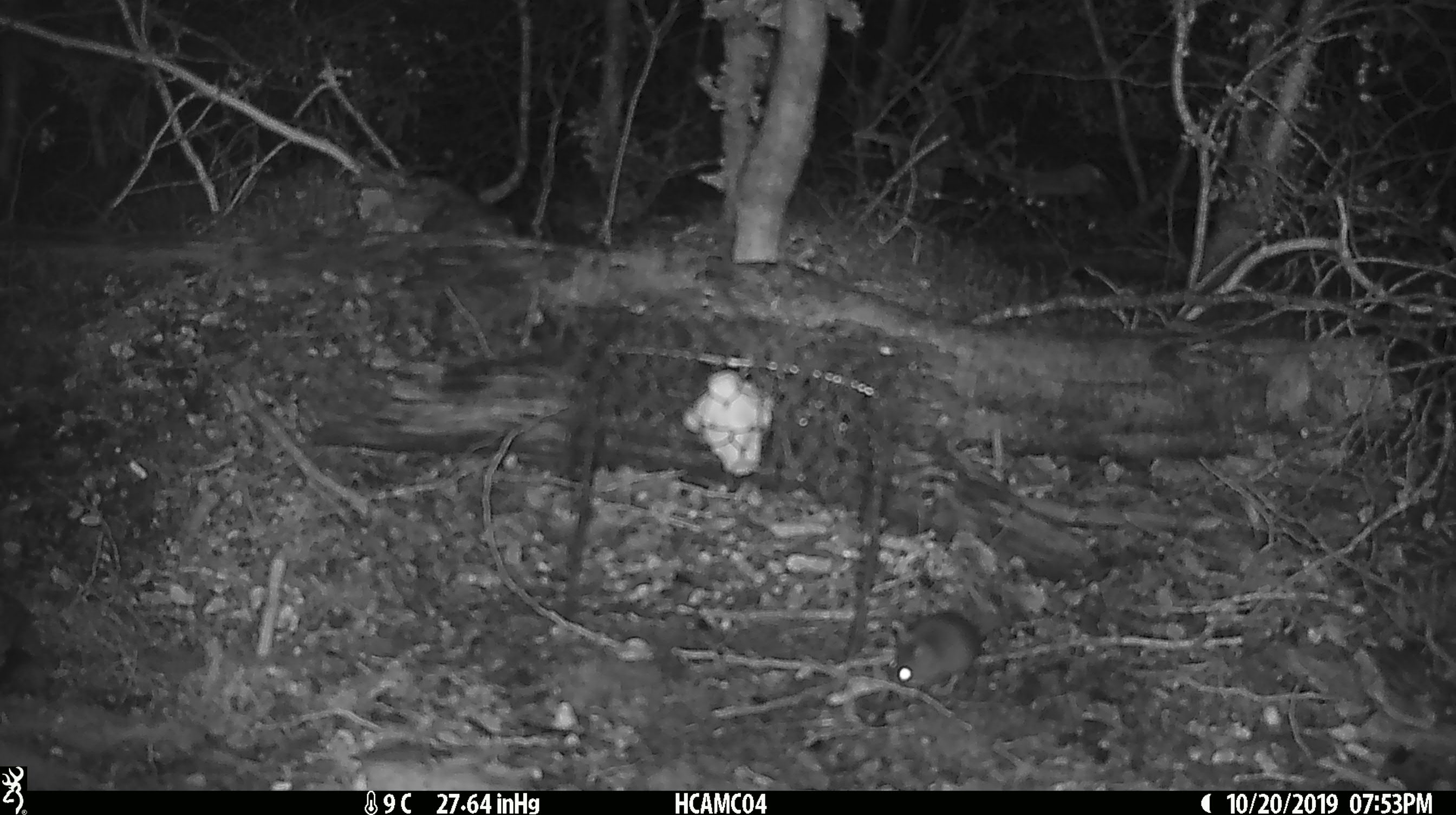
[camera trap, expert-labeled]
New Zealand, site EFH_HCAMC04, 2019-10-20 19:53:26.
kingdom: Animalia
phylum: Chordata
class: Mammalia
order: Rodentia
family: Muridae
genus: Mus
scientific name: Mus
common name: mouse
Mouse (Mus).